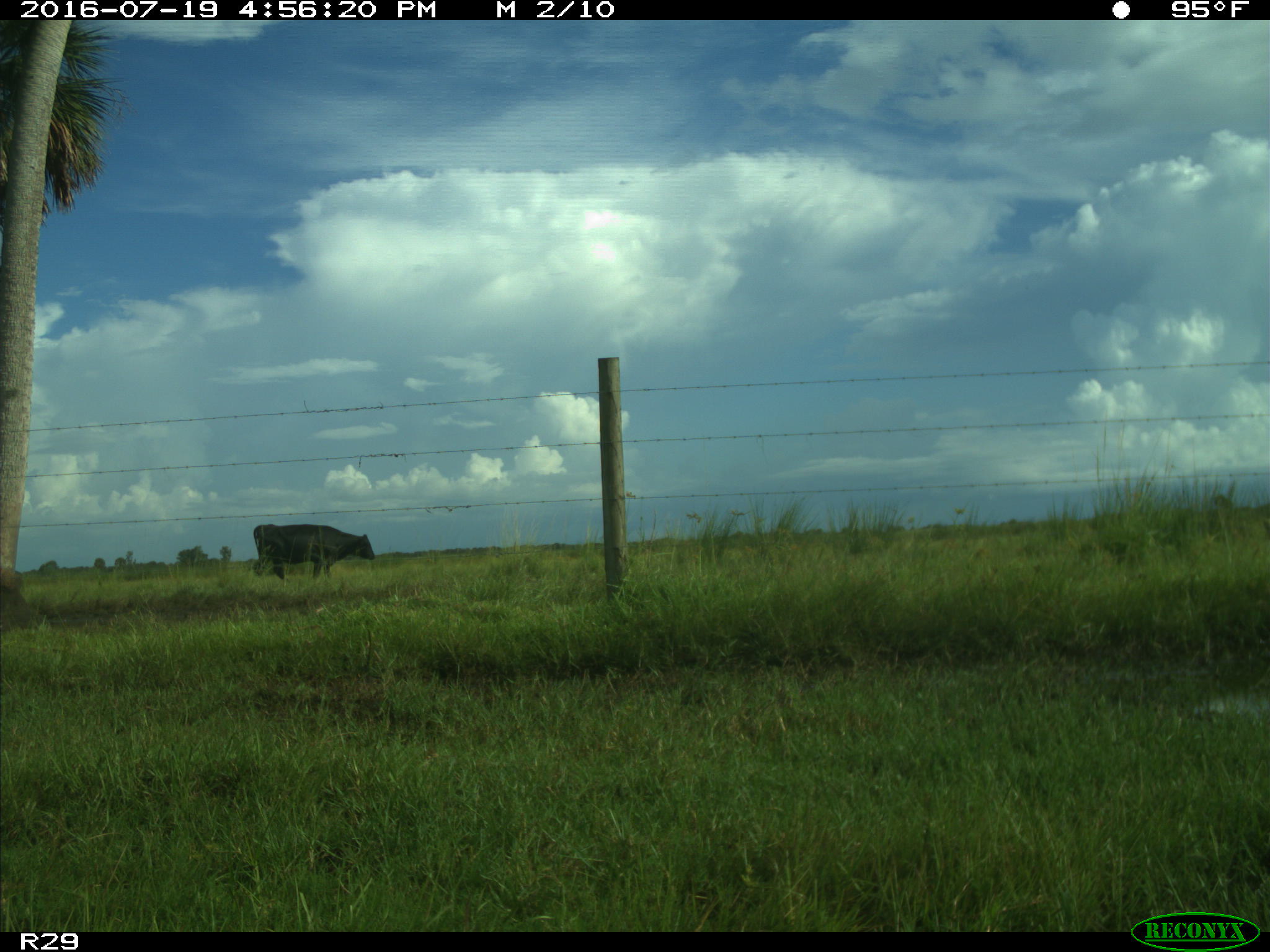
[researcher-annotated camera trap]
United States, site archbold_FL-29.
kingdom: Animalia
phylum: Chordata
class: Mammalia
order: Artiodactyla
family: Bovidae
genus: Bos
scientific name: Bos taurus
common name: domestic cow